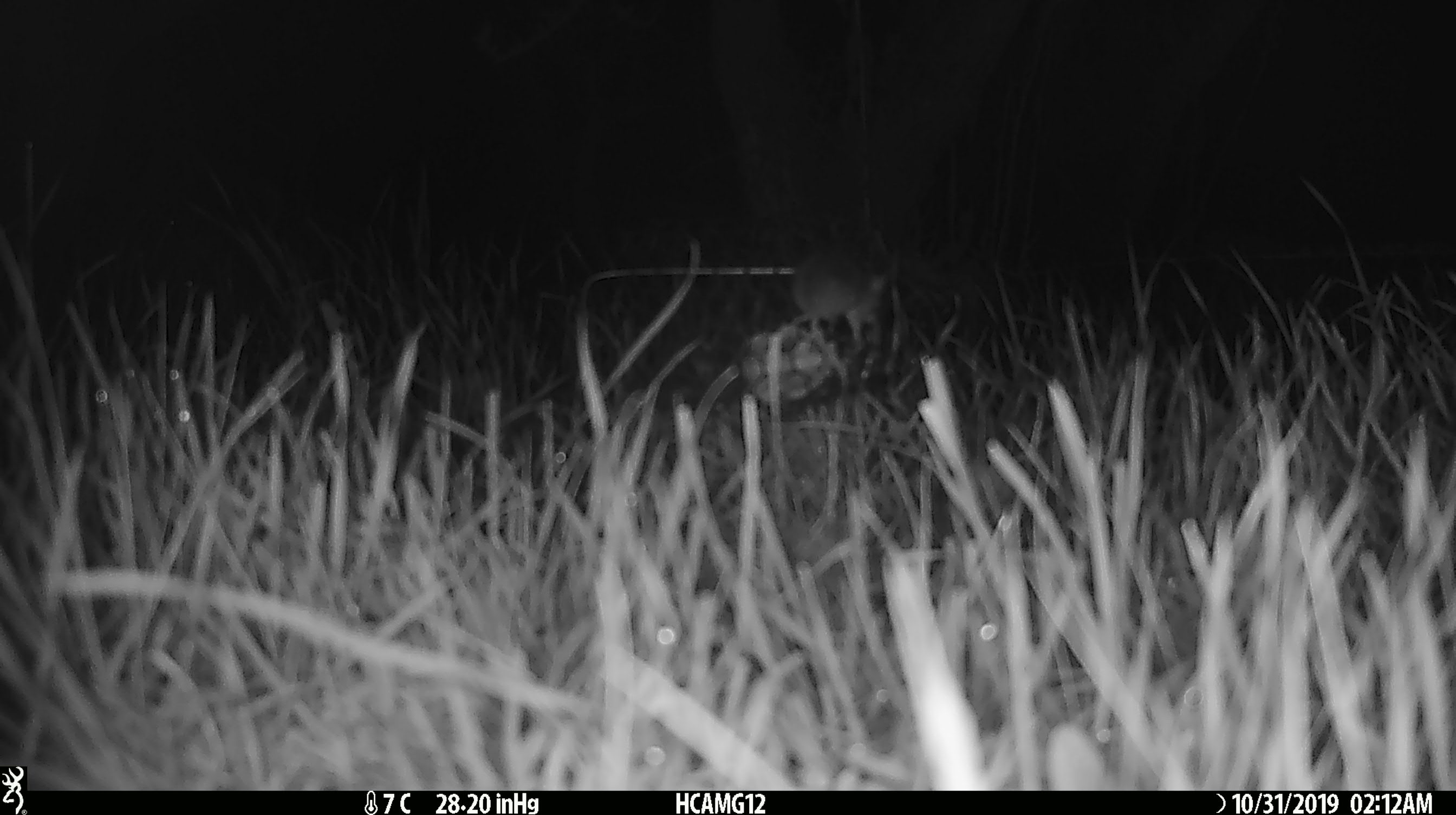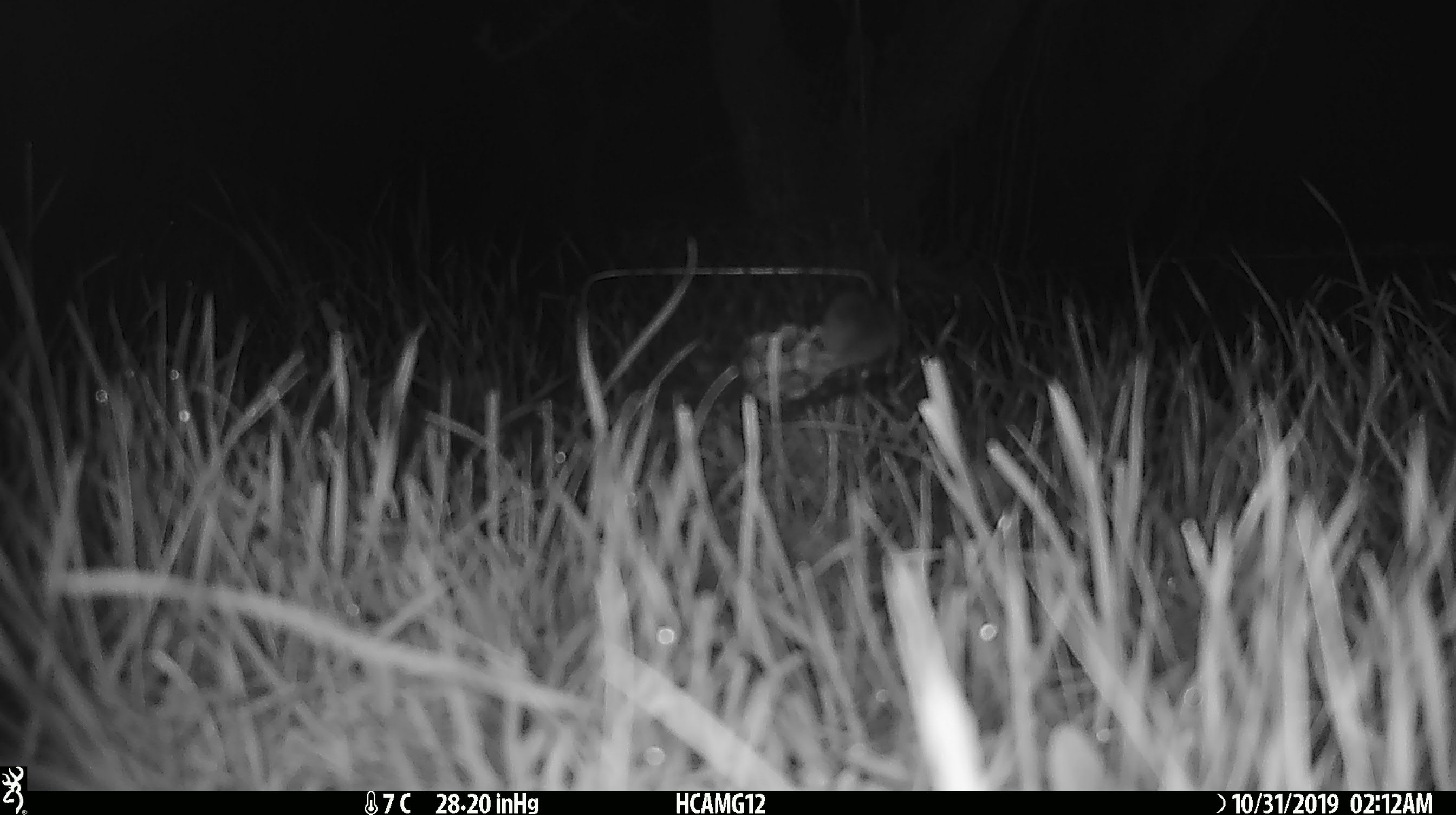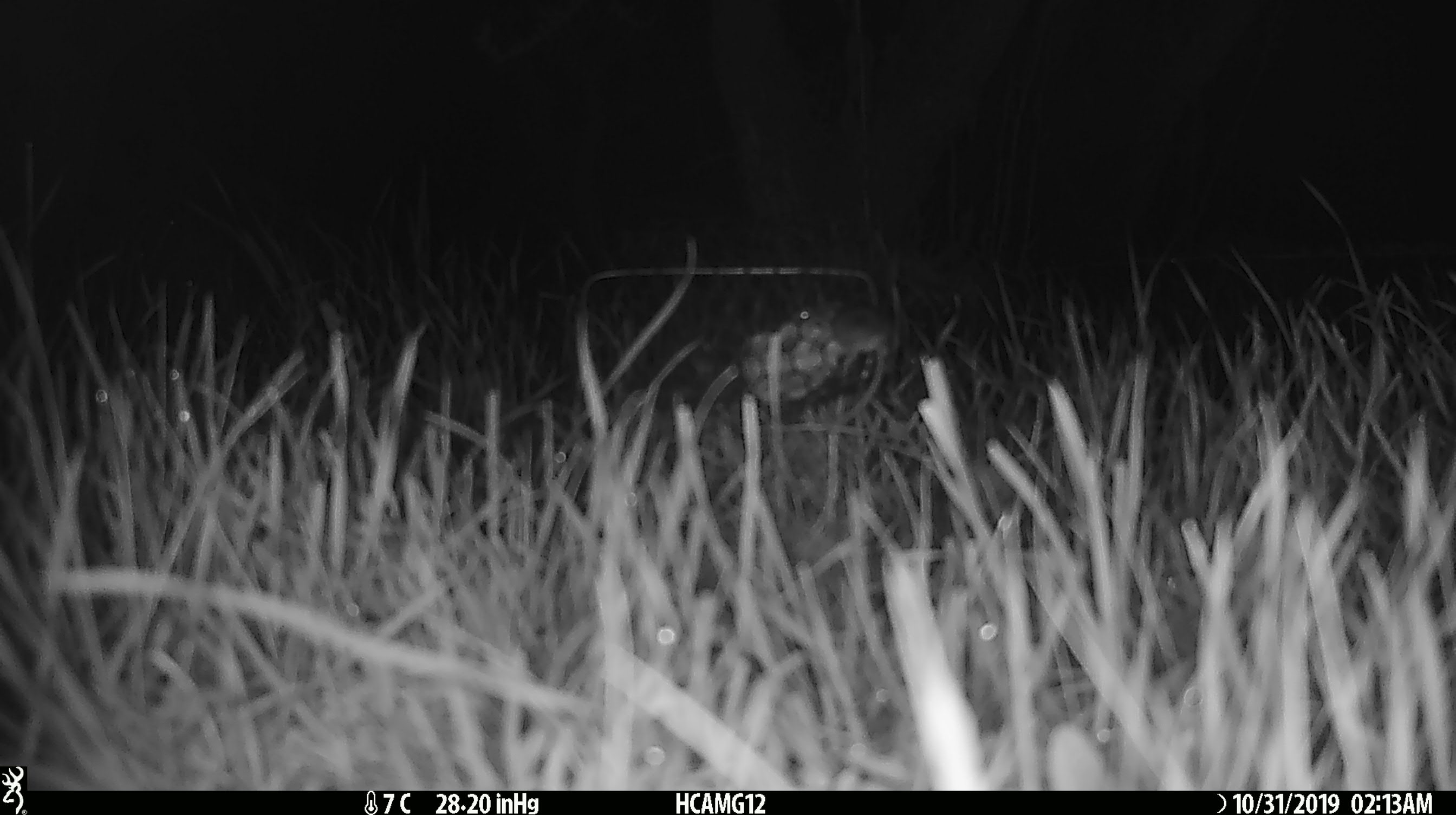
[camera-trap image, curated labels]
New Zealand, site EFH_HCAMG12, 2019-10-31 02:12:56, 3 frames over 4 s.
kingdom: Animalia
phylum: Chordata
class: Mammalia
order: Rodentia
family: Muridae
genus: Mus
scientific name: Mus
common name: mouse